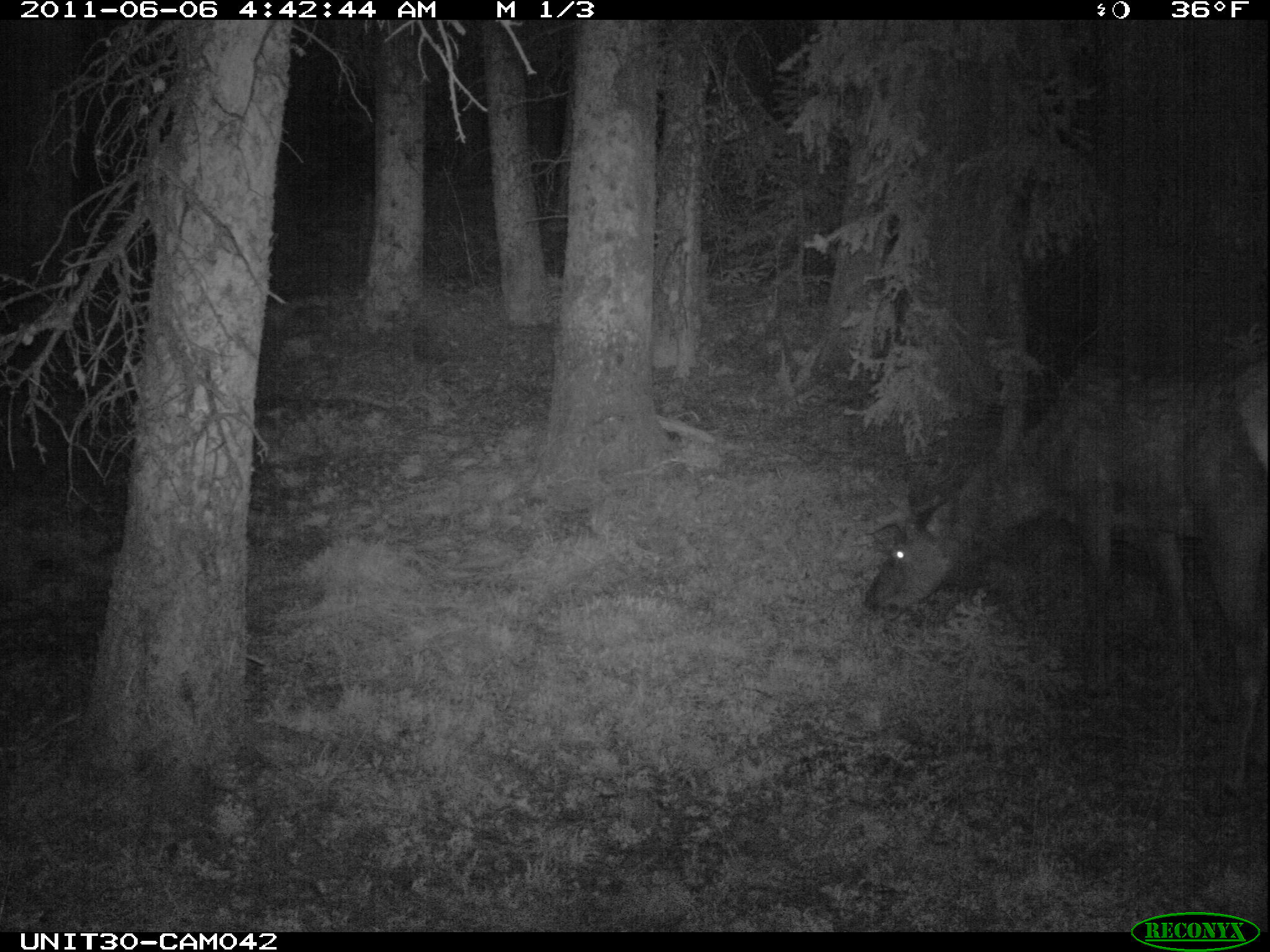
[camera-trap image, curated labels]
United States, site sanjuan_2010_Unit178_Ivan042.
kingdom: Animalia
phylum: Chordata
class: Mammalia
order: Artiodactyla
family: Cervidae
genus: Cervus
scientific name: Cervus elaphus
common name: red deer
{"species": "Cervus elaphus (red deer)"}